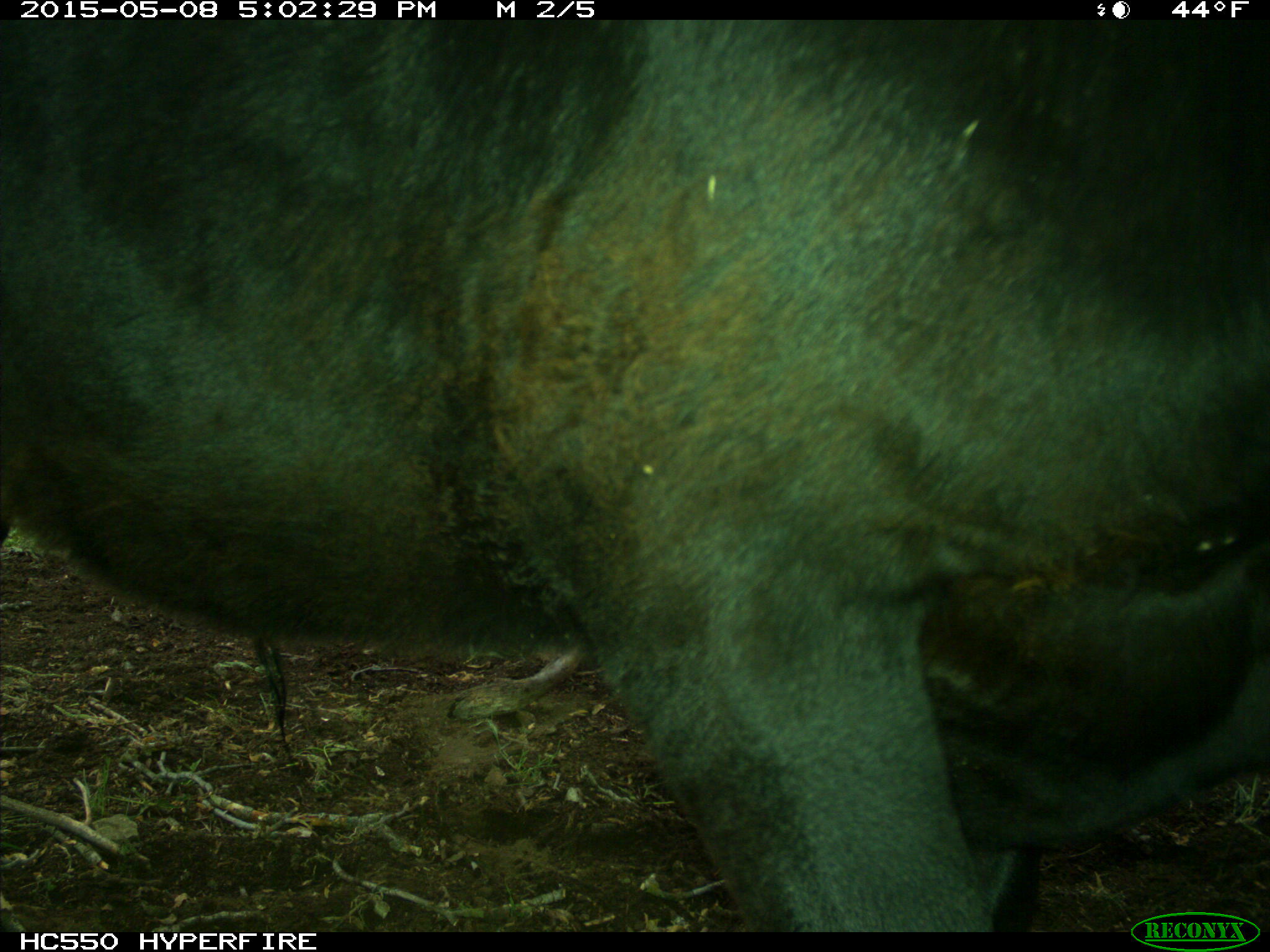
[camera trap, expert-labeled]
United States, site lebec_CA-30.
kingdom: Animalia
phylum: Chordata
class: Mammalia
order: Artiodactyla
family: Bovidae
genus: Bos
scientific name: Bos taurus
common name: domestic cow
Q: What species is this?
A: Bos taurus (domestic cow).